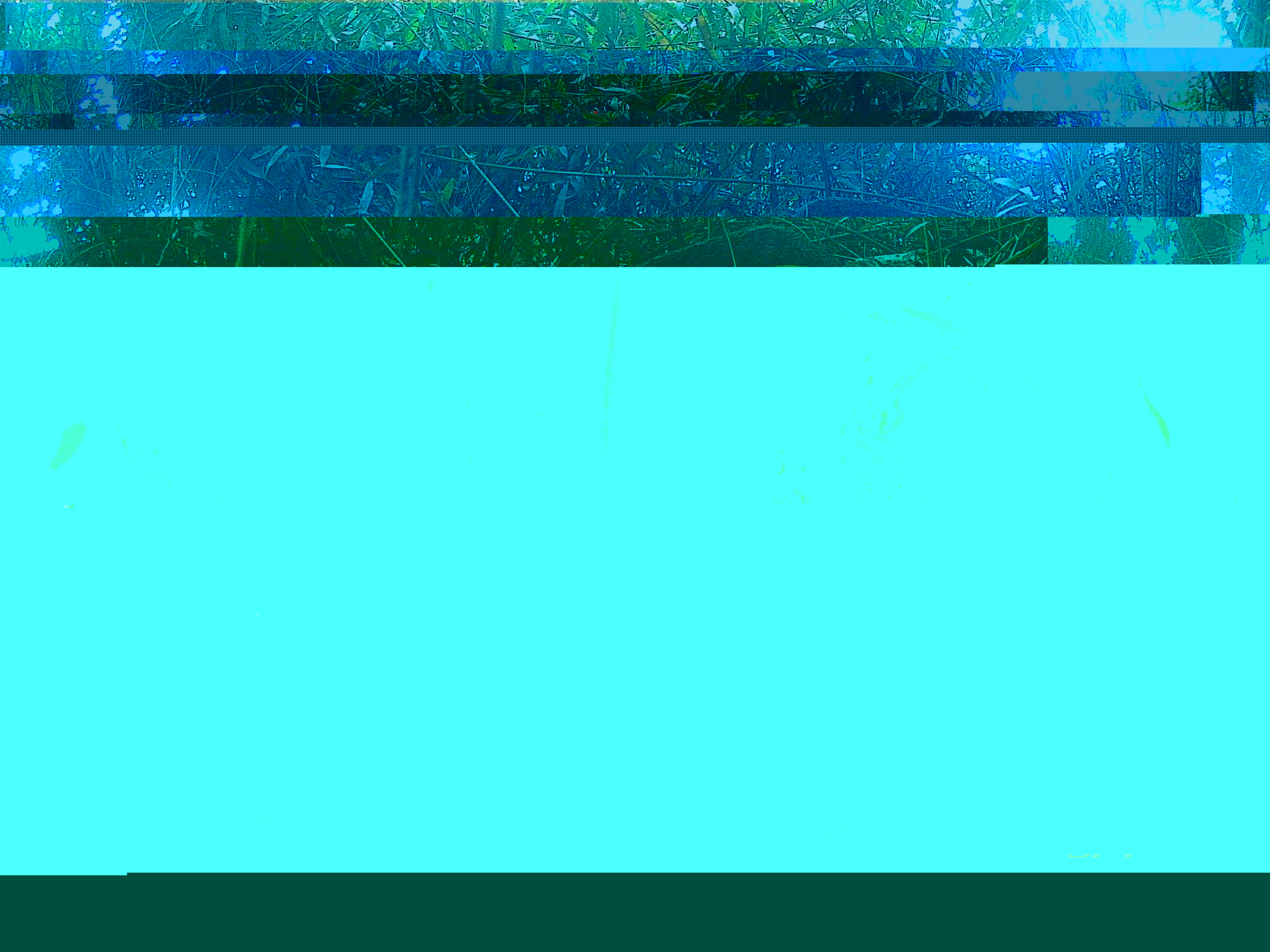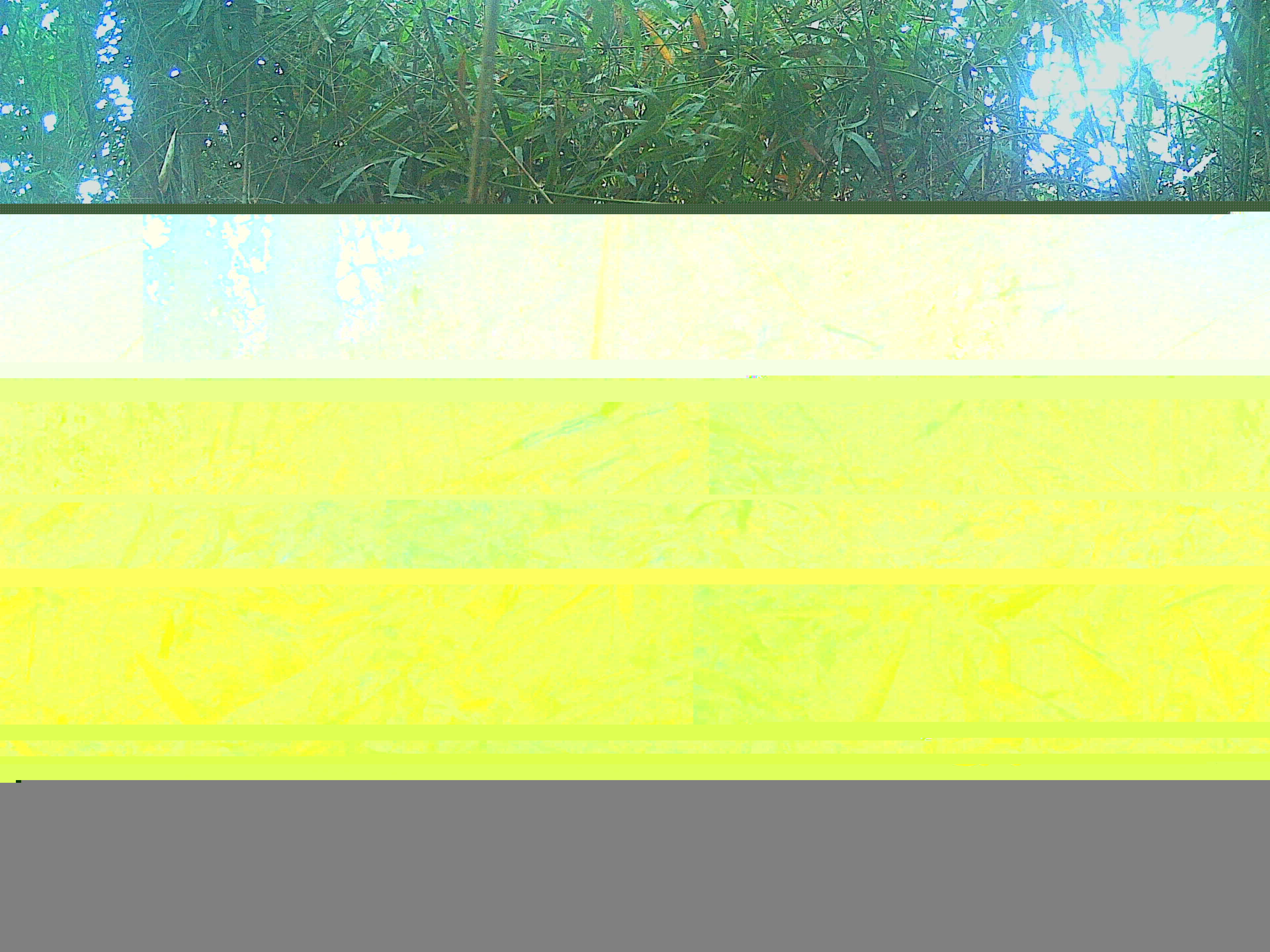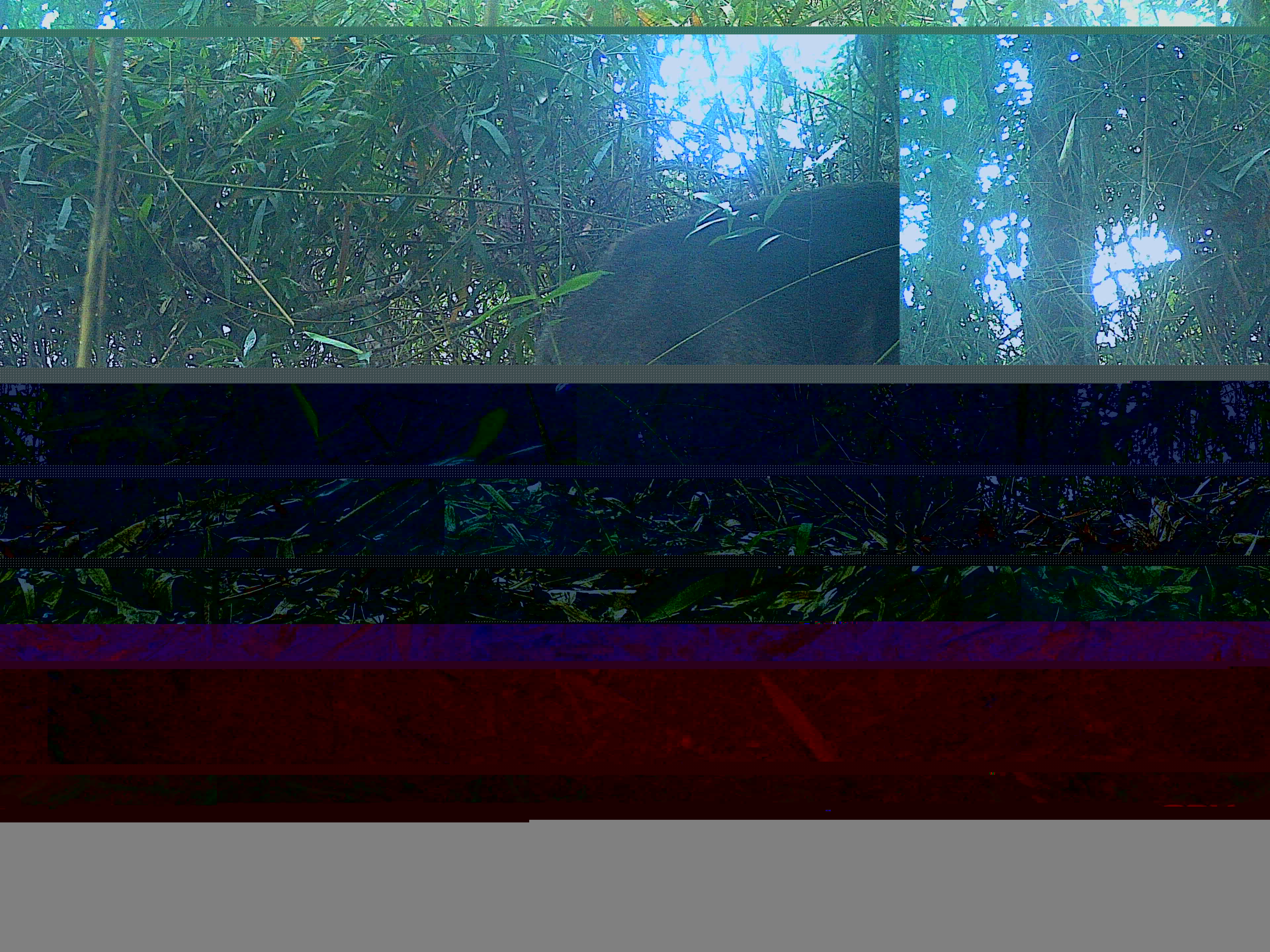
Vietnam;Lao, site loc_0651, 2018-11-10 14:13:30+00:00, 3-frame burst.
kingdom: Animalia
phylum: Chordata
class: Mammalia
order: Artiodactyla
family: Suidae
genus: Sus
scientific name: Sus scrofa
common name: eurasian wild pig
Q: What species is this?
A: Eurasian wild pig (Sus scrofa).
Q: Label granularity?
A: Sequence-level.